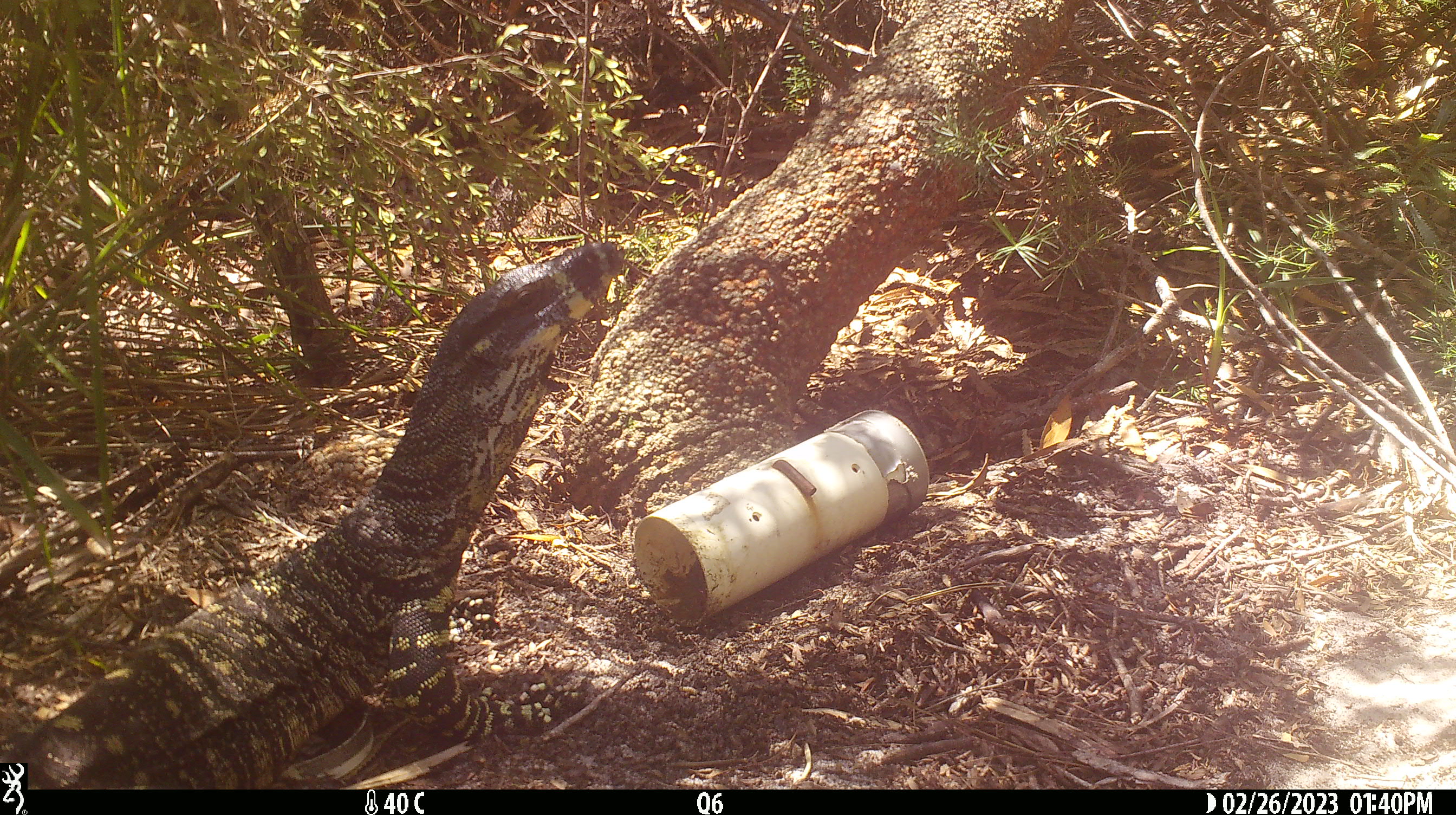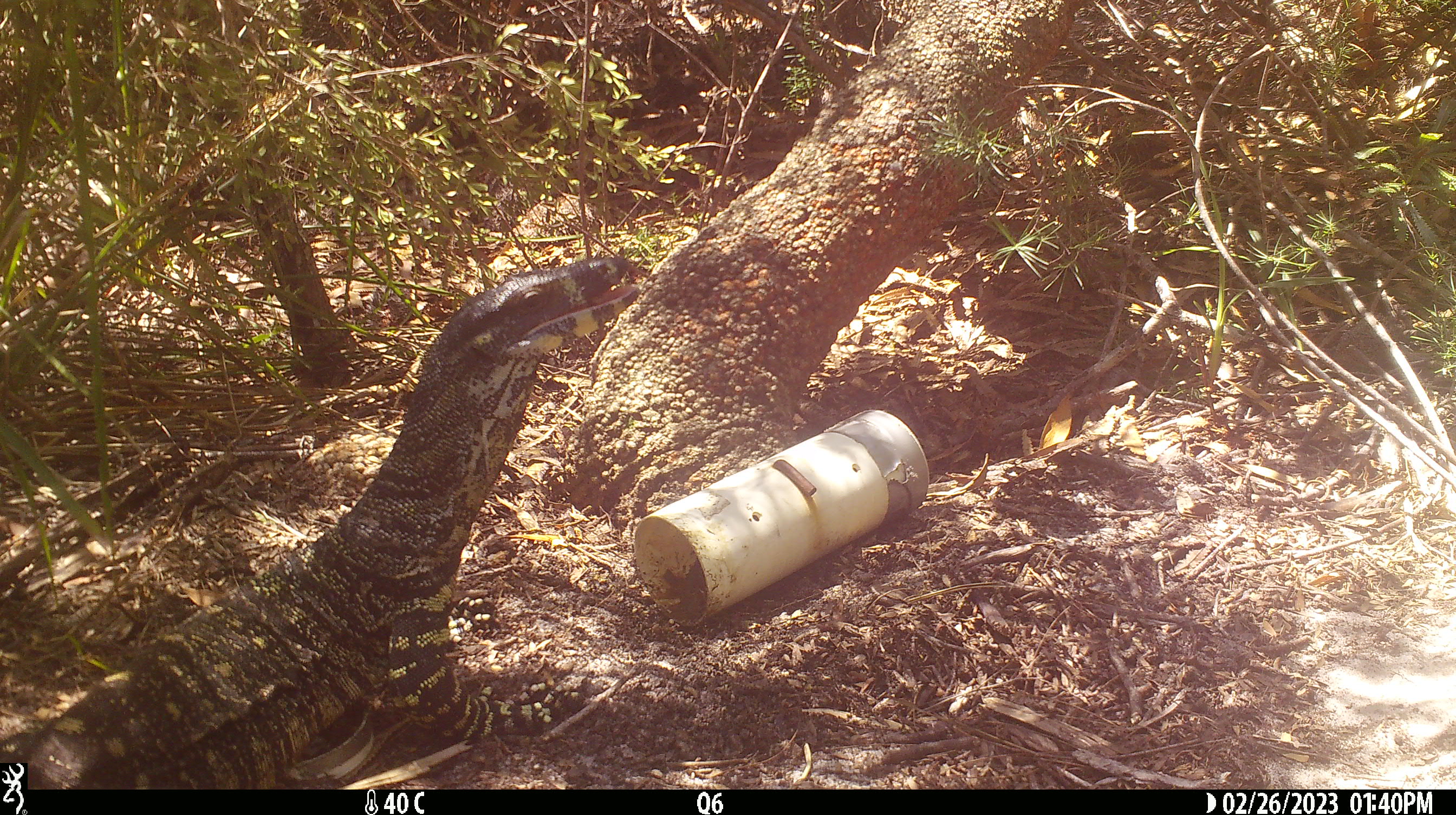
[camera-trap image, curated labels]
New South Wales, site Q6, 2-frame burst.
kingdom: Animalia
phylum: Chordata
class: Reptilia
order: Squamata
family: Varanidae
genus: Varanus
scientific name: Varanus varius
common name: lace monitor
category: goanna